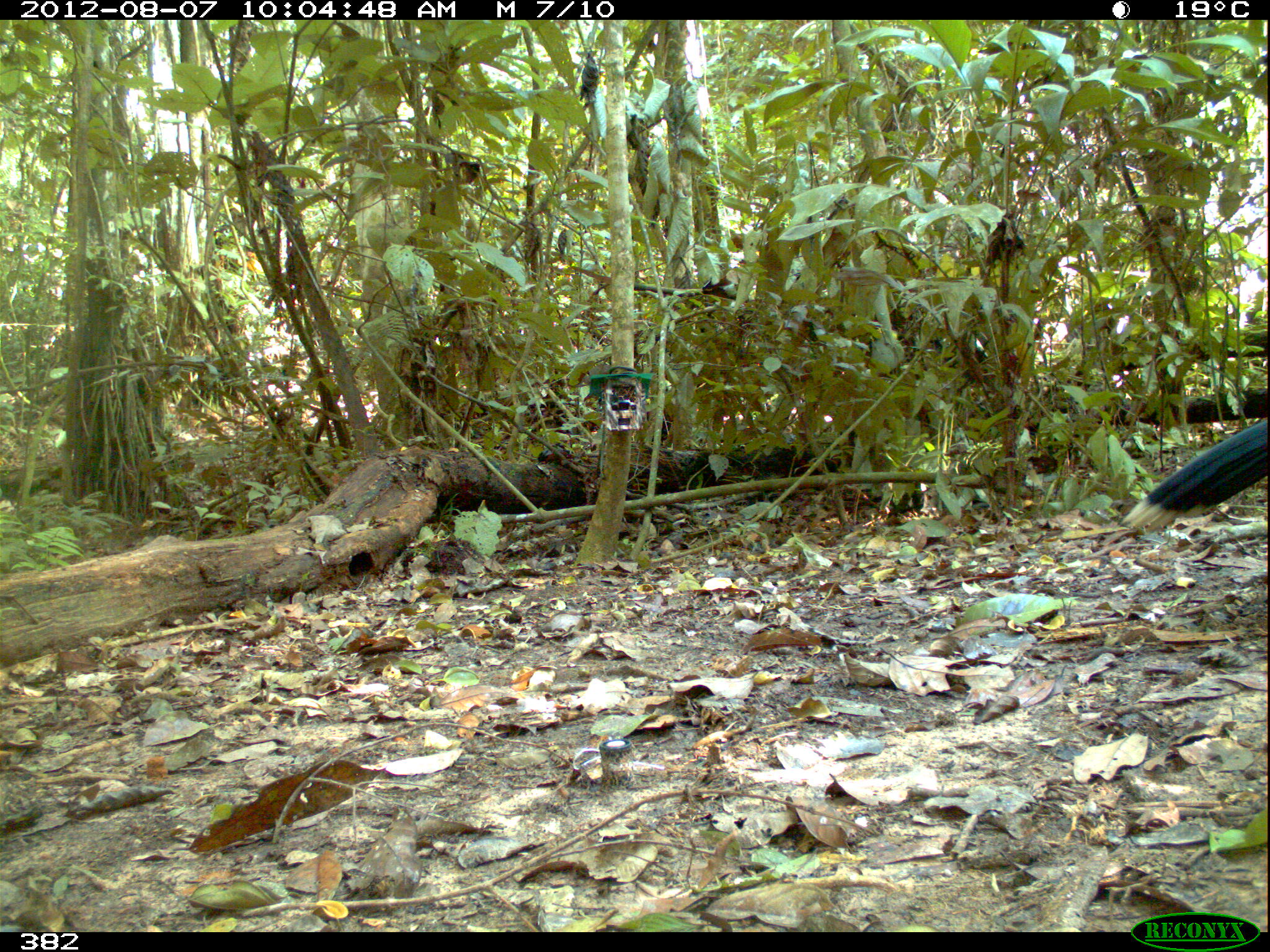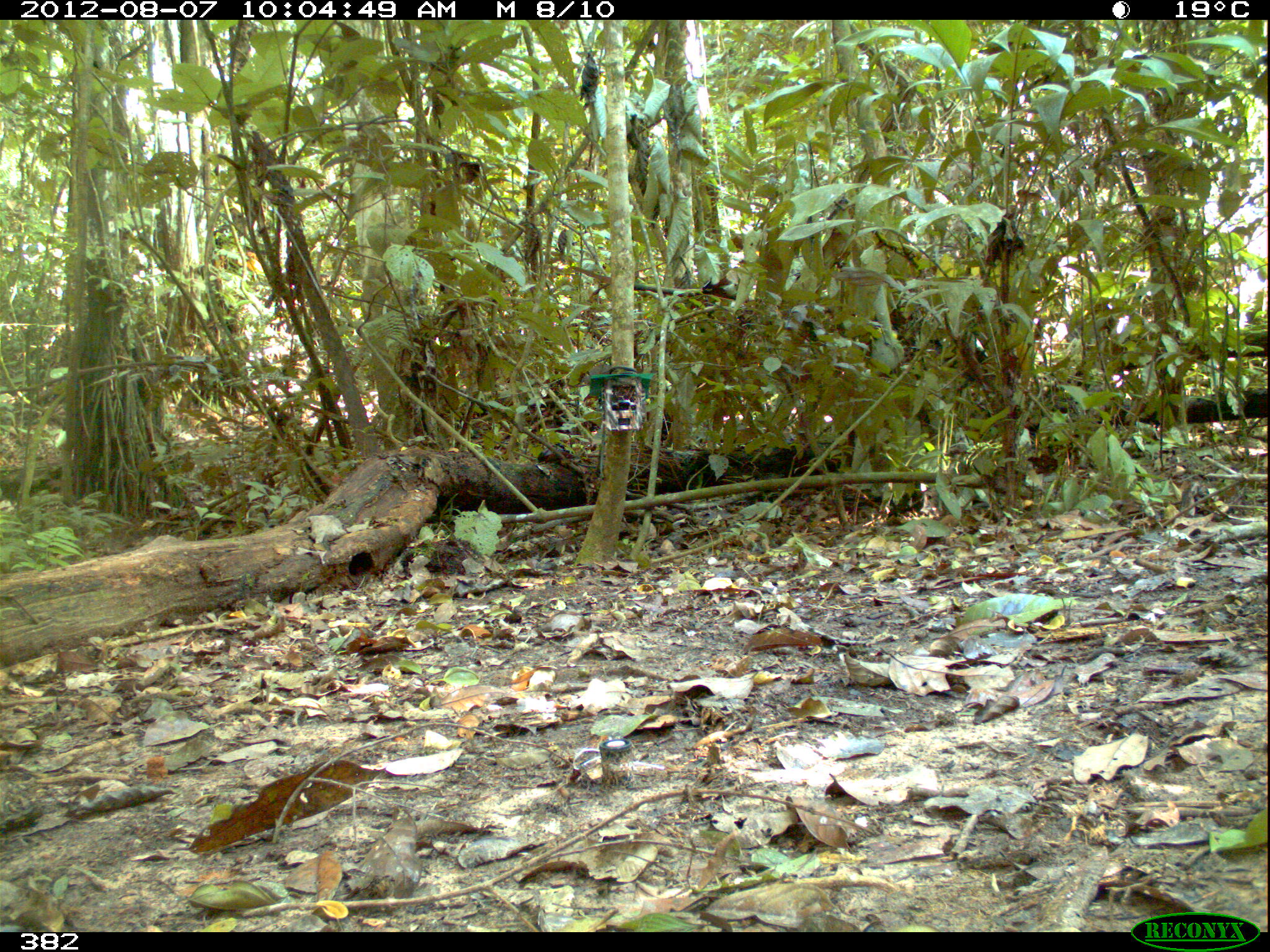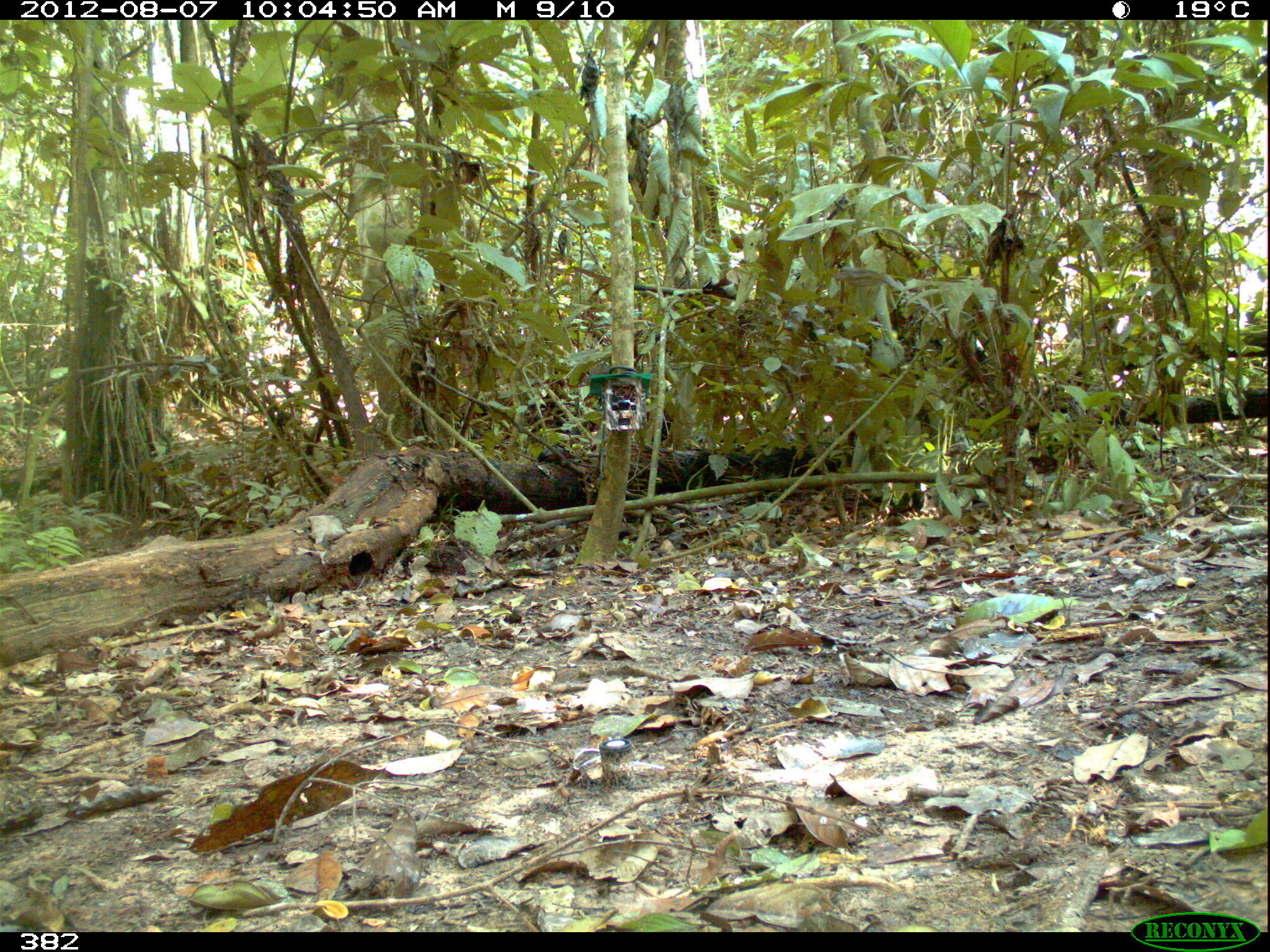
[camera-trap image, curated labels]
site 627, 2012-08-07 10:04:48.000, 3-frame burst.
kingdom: Animalia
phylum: Chordata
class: Aves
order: Galliformes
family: Cracidae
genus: Mitu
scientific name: Mitu tuberosum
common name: razor-billed curassow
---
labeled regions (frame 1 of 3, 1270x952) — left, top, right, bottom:
mitu tuberosum: 1120, 420, 1270, 535